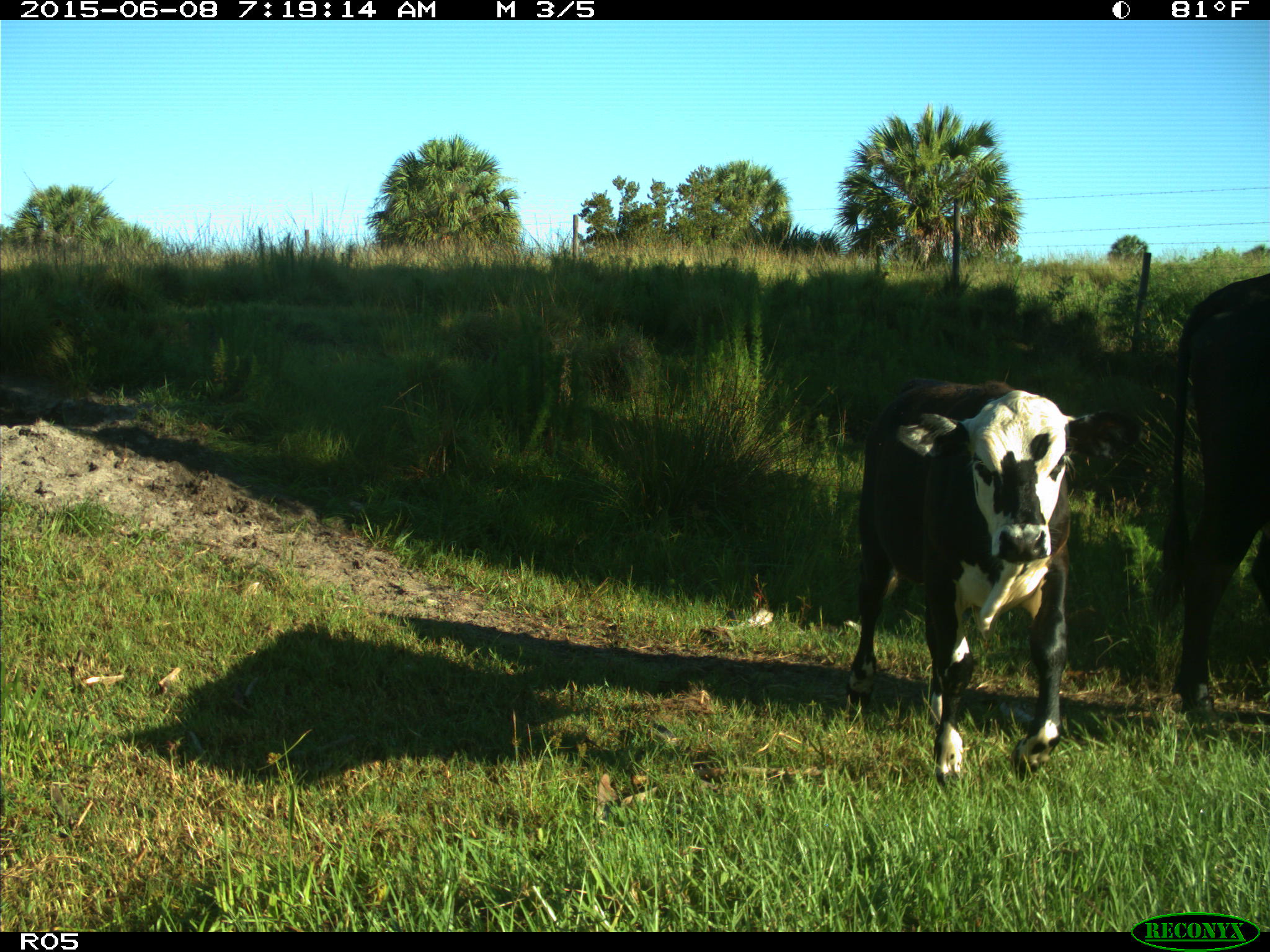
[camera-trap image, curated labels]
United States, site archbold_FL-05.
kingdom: Animalia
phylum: Chordata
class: Mammalia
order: Artiodactyla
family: Bovidae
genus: Bos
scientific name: Bos taurus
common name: domestic cow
Bos taurus (domestic cow).